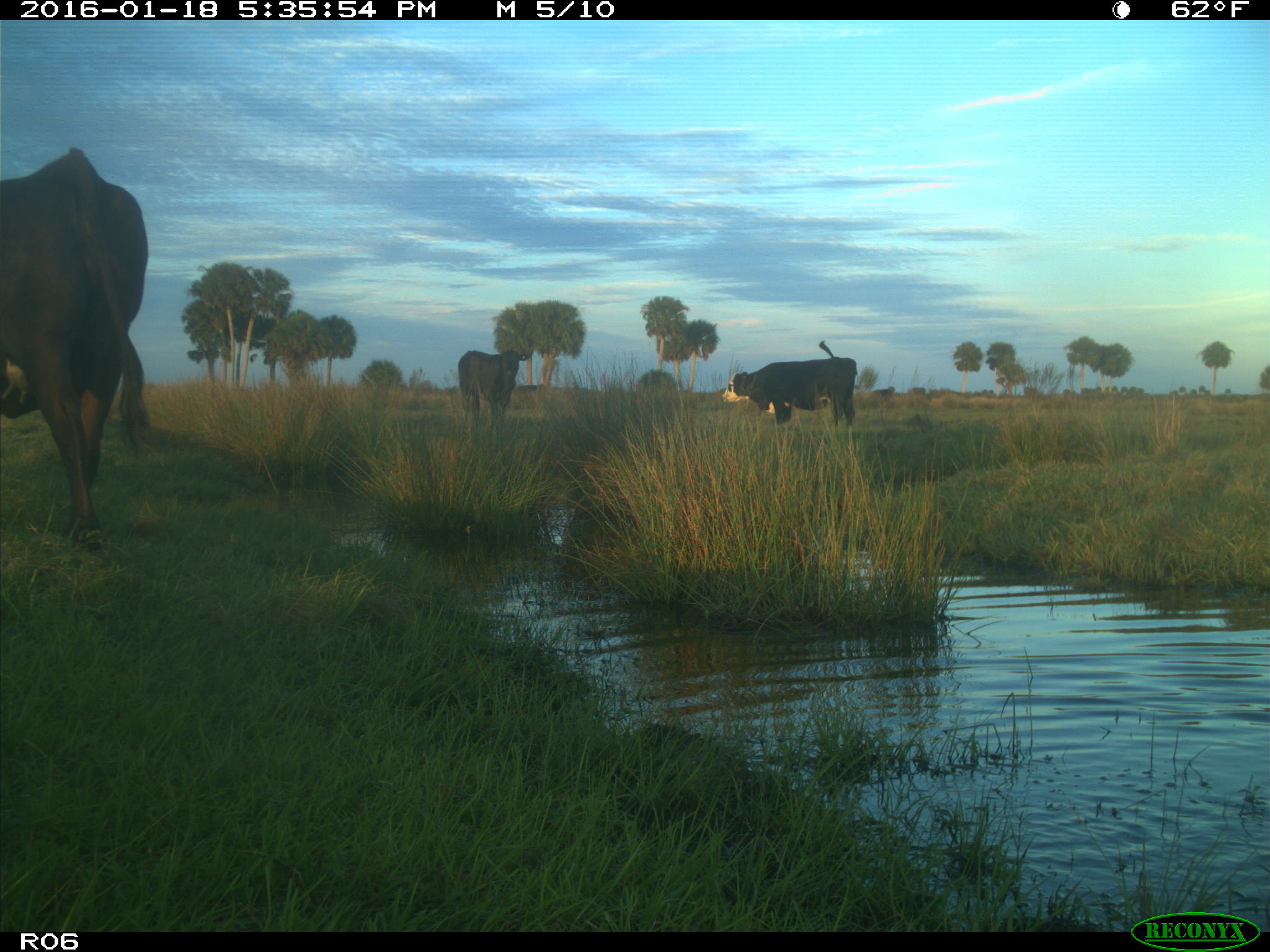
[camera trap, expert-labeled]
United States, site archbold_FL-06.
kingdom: Animalia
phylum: Chordata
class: Mammalia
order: Artiodactyla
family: Bovidae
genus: Bos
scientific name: Bos taurus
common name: domestic cow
Bos taurus (domestic cow).